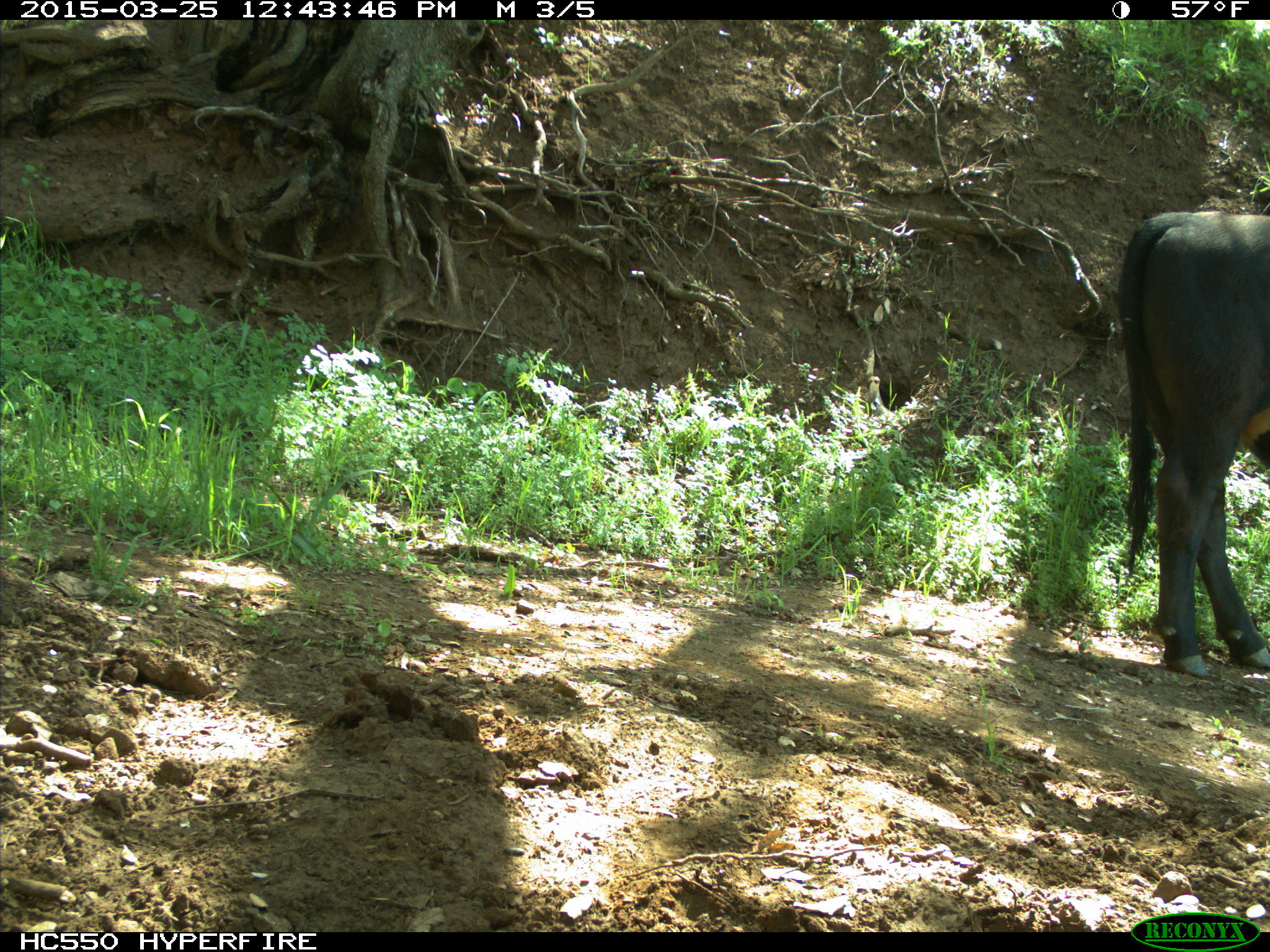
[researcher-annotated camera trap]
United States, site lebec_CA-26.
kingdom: Animalia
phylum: Chordata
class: Mammalia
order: Artiodactyla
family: Bovidae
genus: Bos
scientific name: Bos taurus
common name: domestic cow